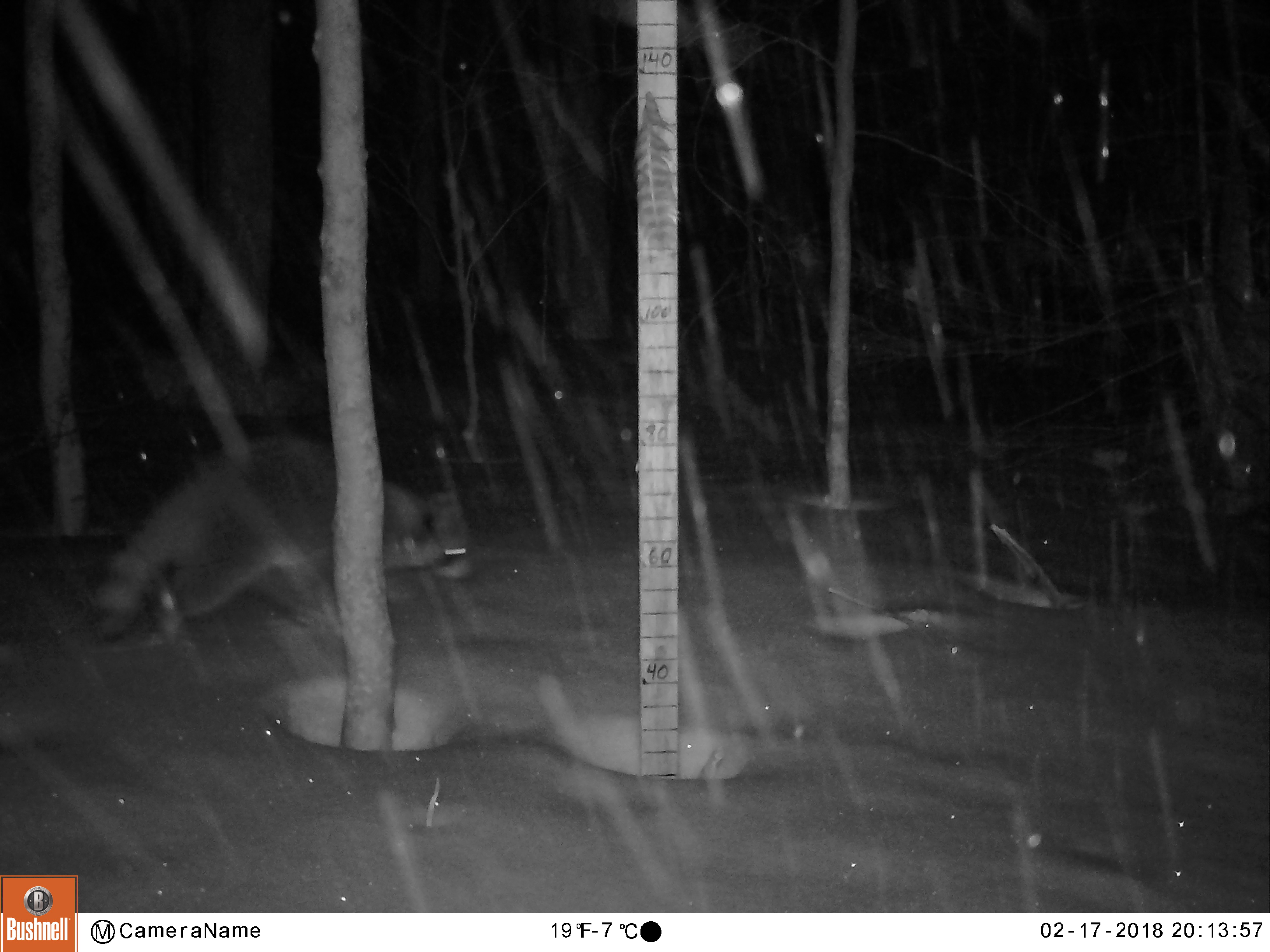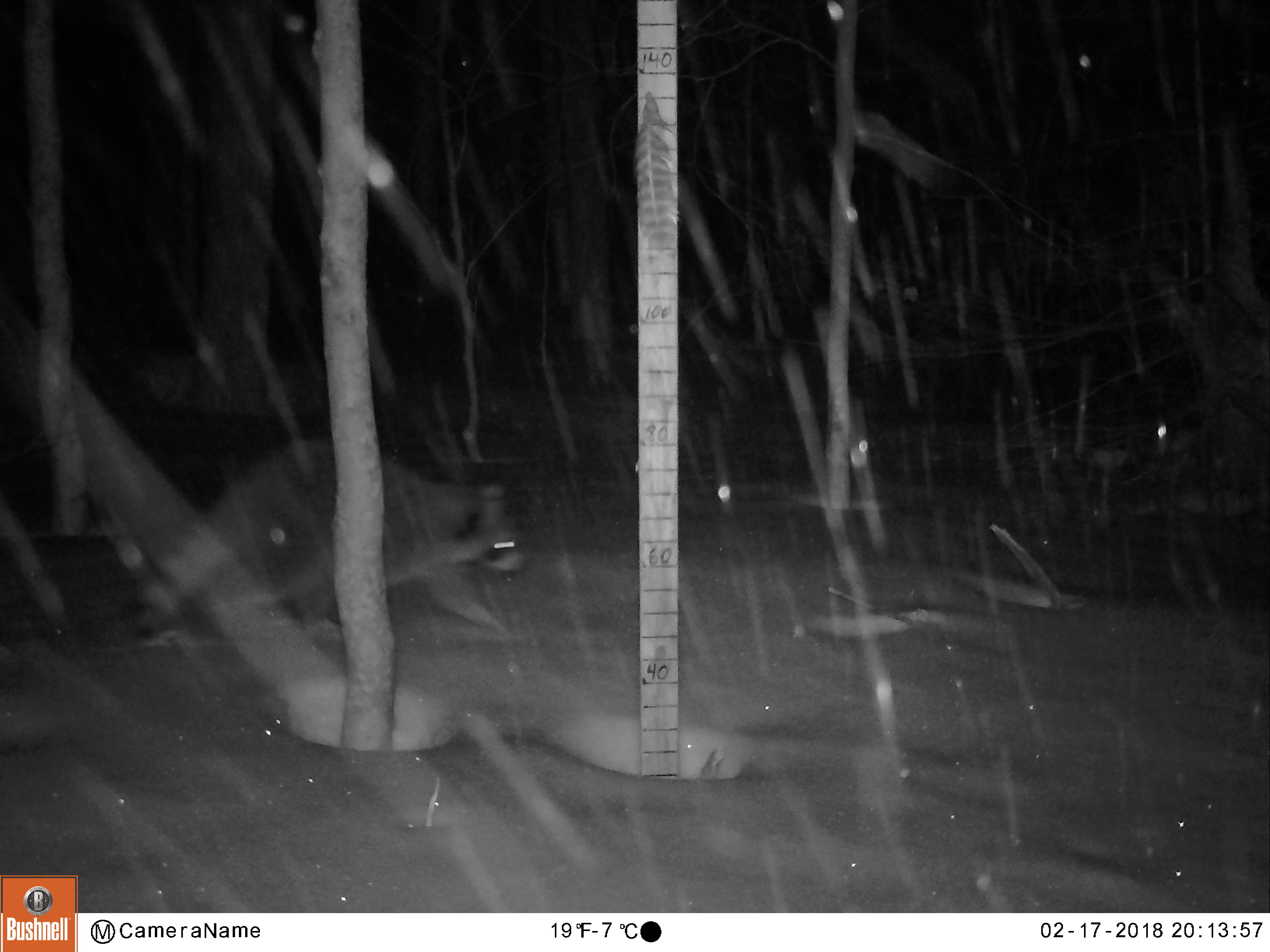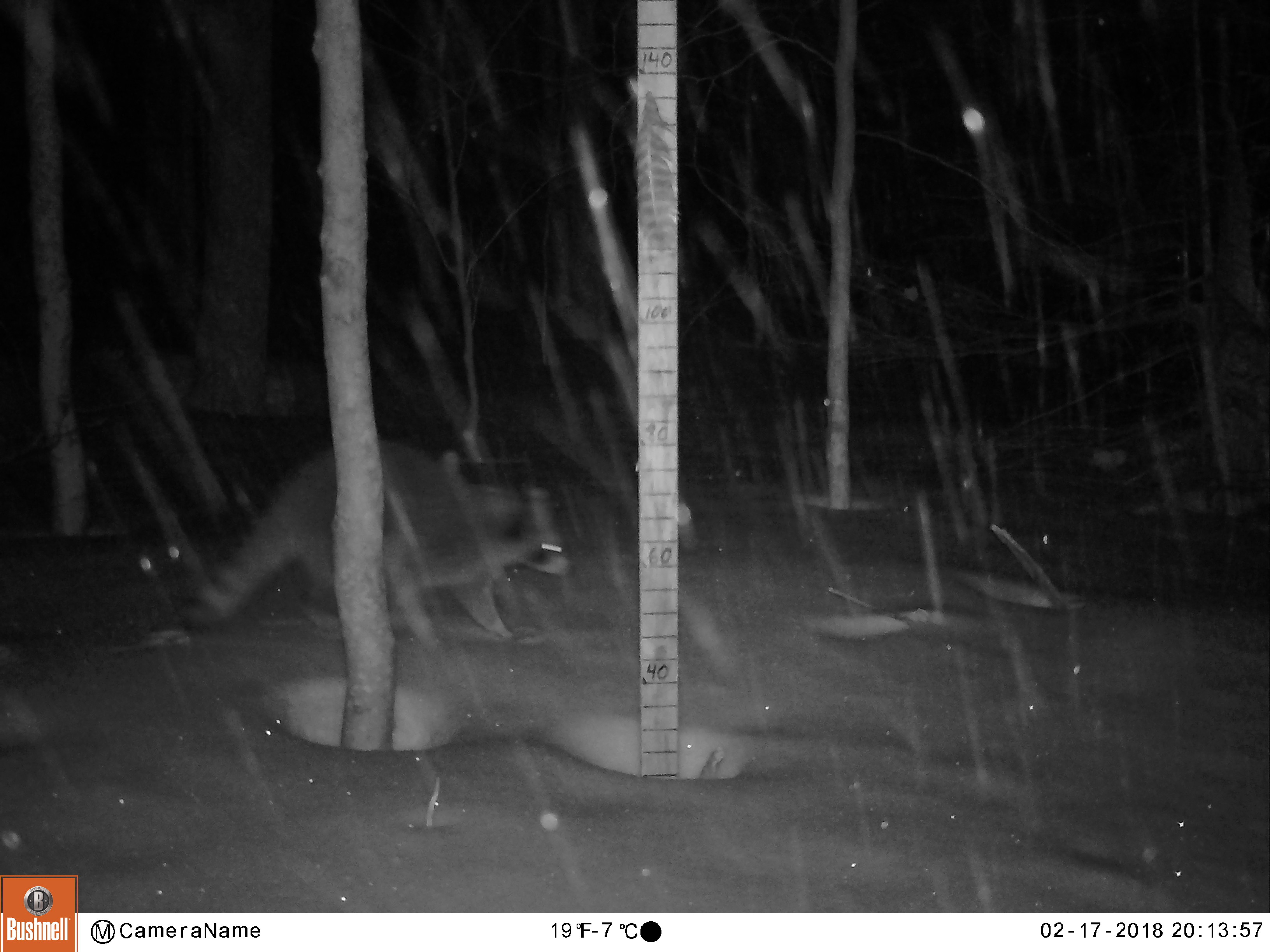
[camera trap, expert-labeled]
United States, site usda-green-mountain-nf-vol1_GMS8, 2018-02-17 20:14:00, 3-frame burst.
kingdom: Animalia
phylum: Chordata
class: Mammalia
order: Carnivora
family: Procyonidae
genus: Procyon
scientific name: Procyon lotor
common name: raccoon